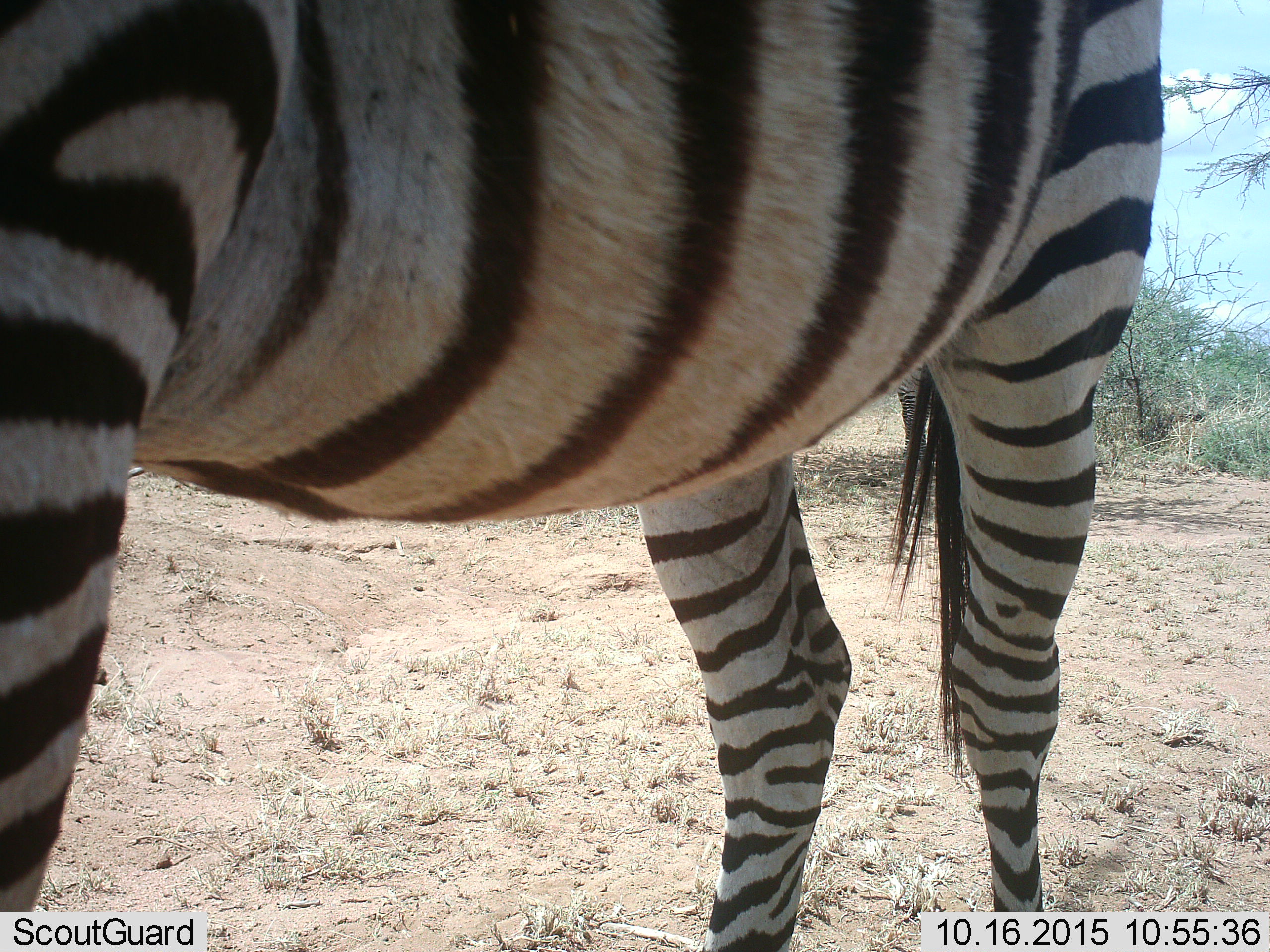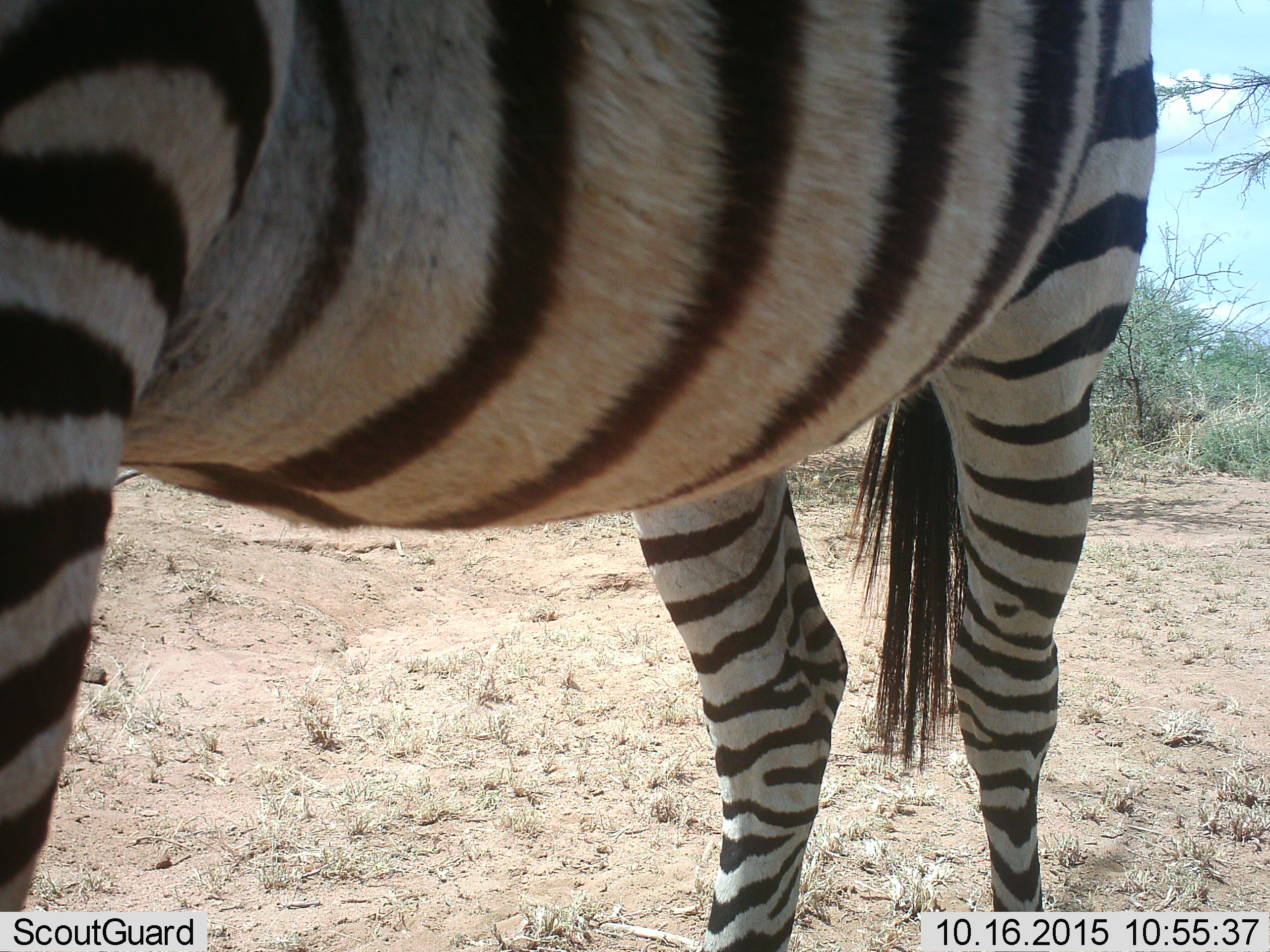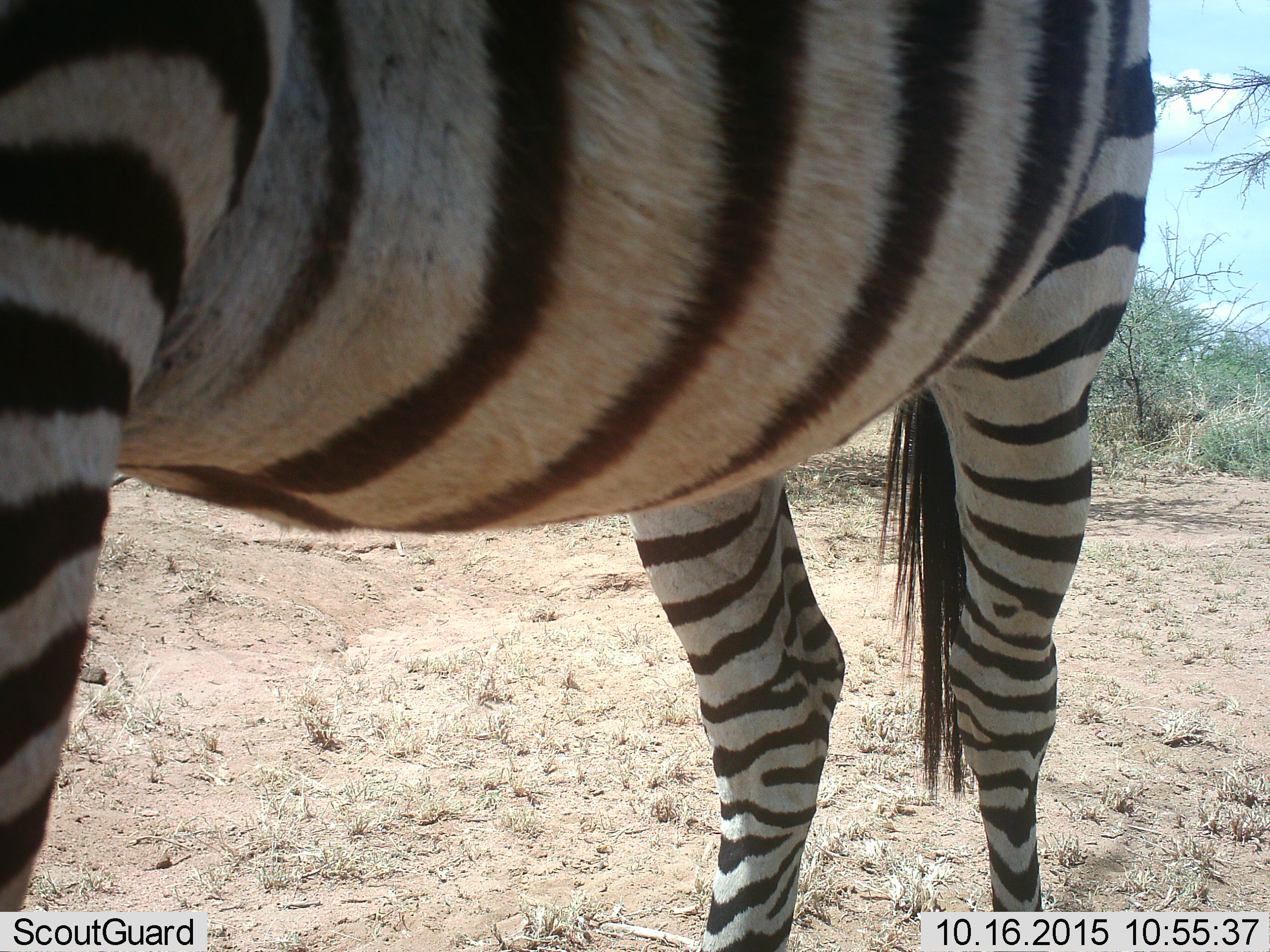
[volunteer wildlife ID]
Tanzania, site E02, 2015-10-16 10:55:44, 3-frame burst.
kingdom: Animalia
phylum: Chordata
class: Mammalia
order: Perissodactyla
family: Equidae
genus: Equus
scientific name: Equus quagga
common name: plains zebra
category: zebra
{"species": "zebra (plains zebra) (Equus quagga)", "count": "1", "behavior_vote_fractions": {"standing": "100%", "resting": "0%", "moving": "0%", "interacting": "0%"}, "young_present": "0%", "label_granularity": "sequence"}